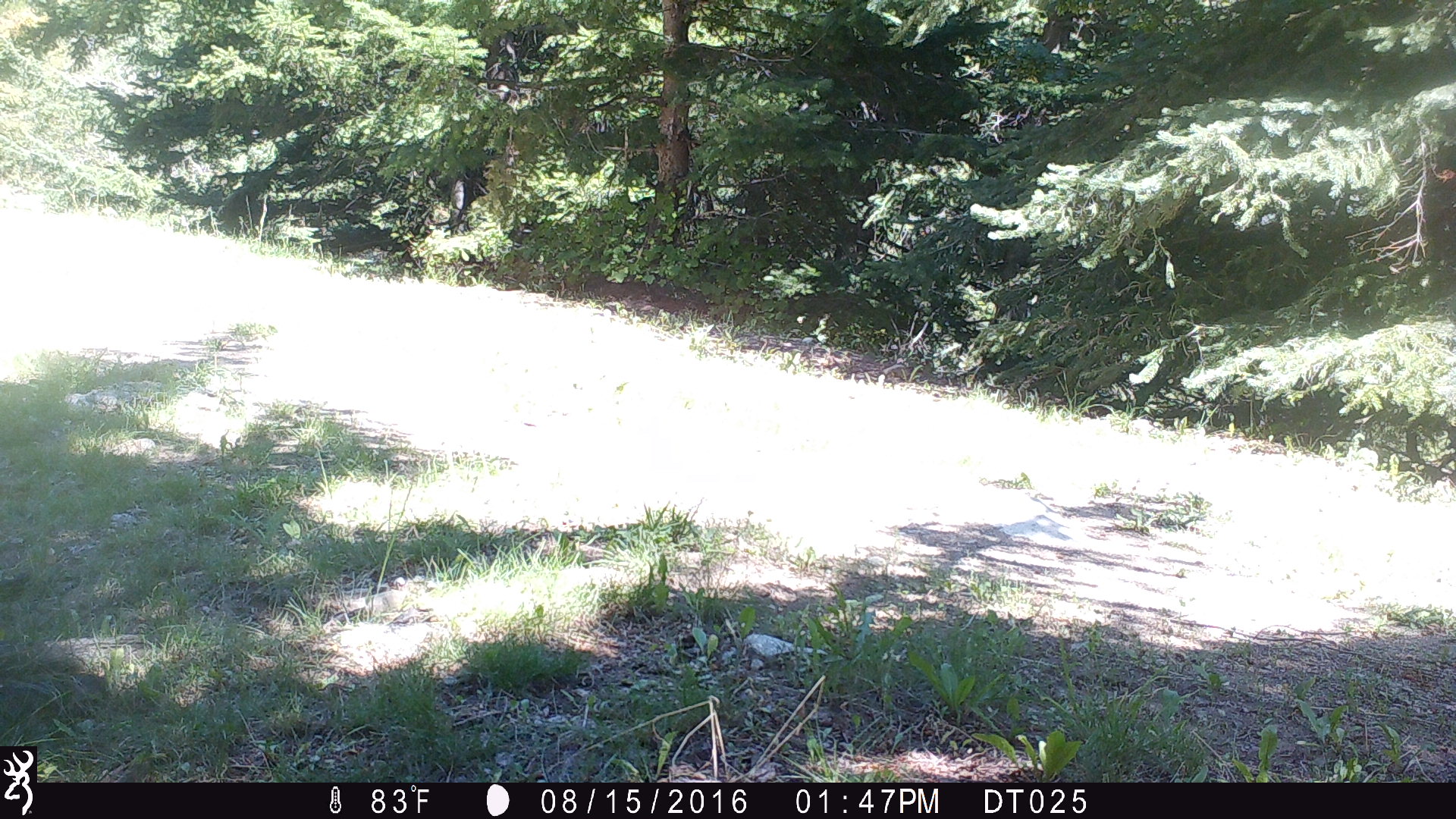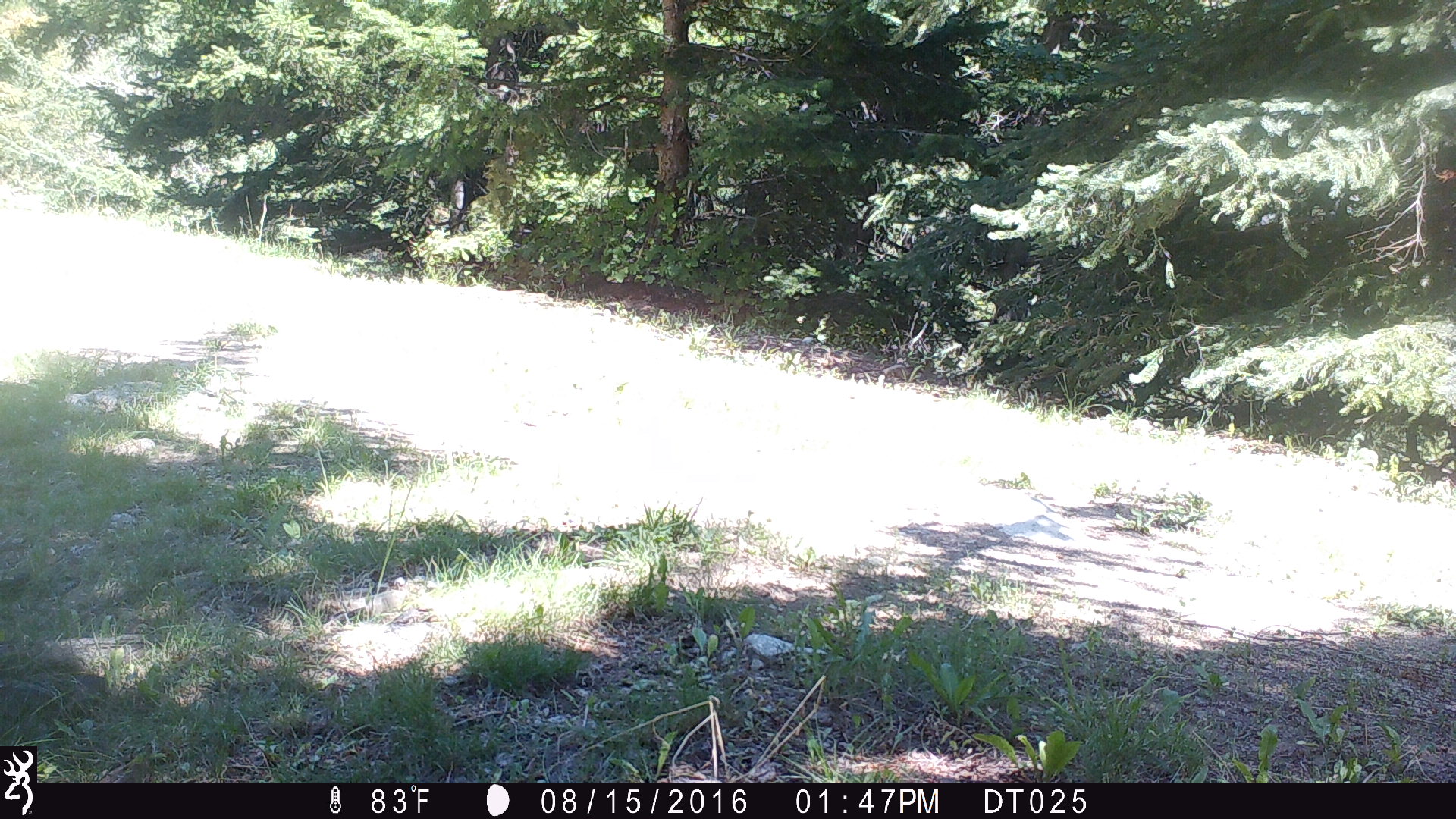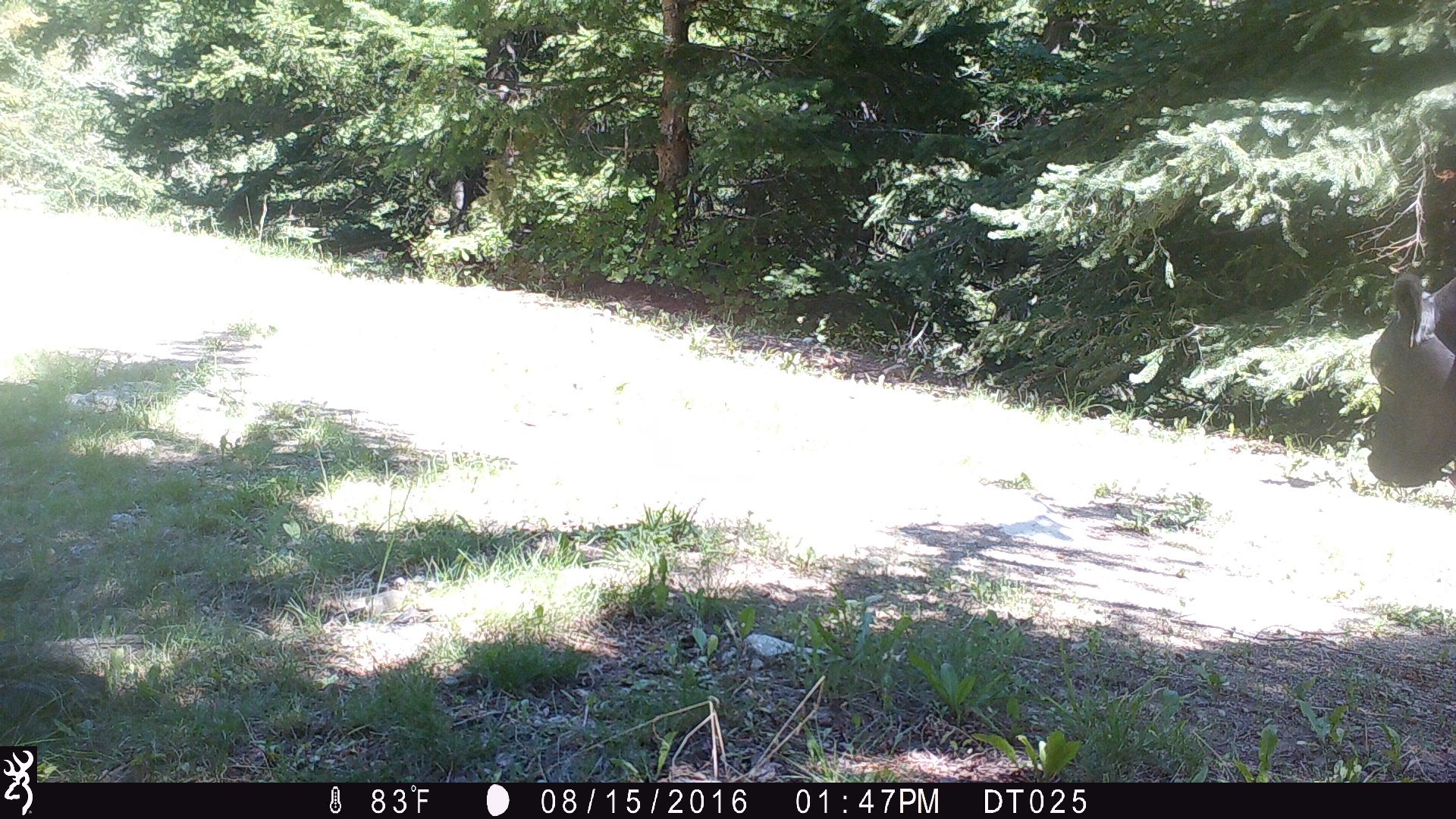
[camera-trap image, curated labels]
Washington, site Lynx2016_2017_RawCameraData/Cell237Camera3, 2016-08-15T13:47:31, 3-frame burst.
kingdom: Animalia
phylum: Chordata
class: Mammalia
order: Artiodactyla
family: Bovidae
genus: Bos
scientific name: Bos taurus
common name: domestic cattle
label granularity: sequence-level